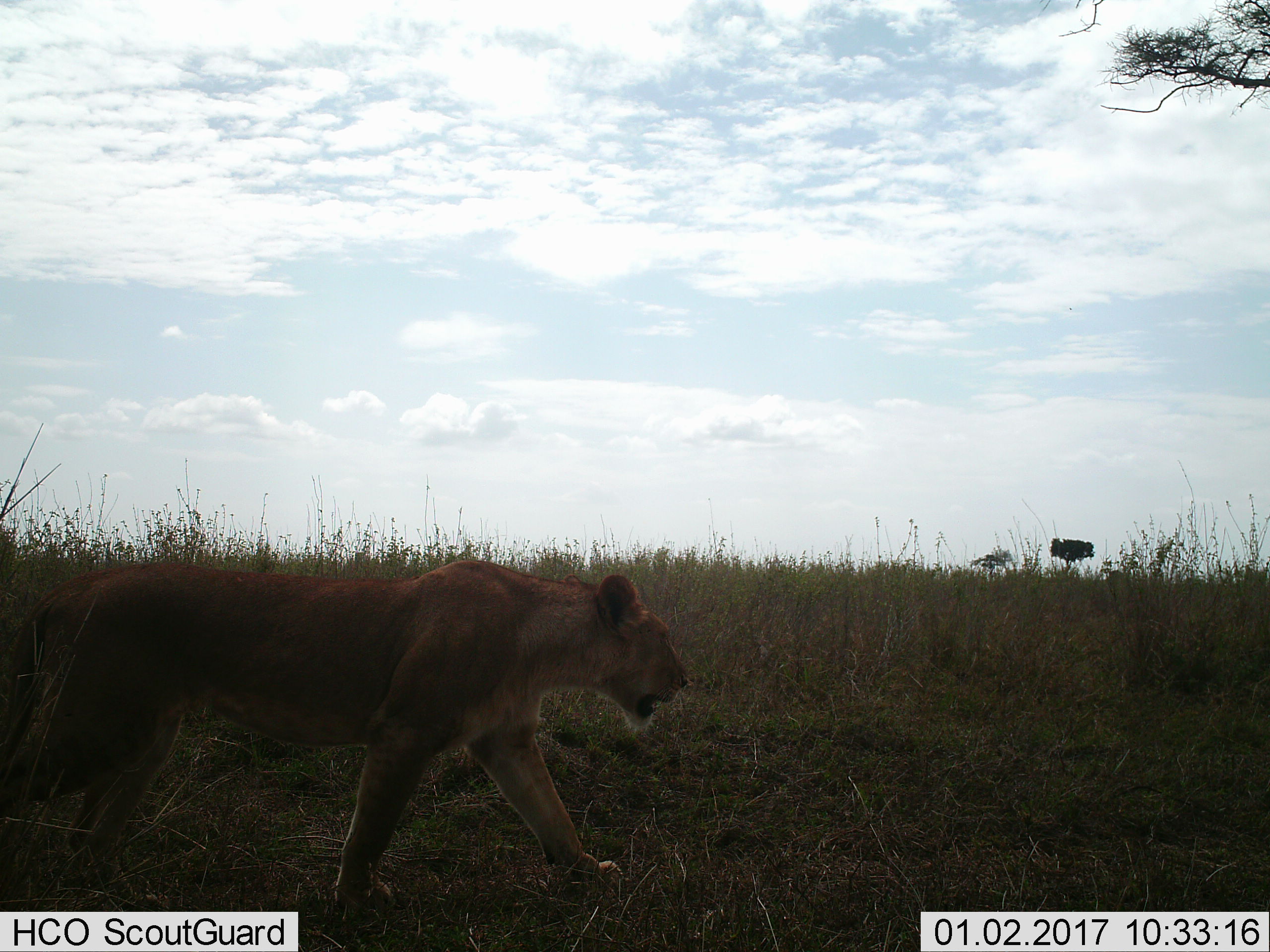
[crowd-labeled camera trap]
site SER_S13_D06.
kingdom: Animalia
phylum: Chordata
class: Mammalia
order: Carnivora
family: Felidae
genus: Panthera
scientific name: Panthera leo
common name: lion female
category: lionfemale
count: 1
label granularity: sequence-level